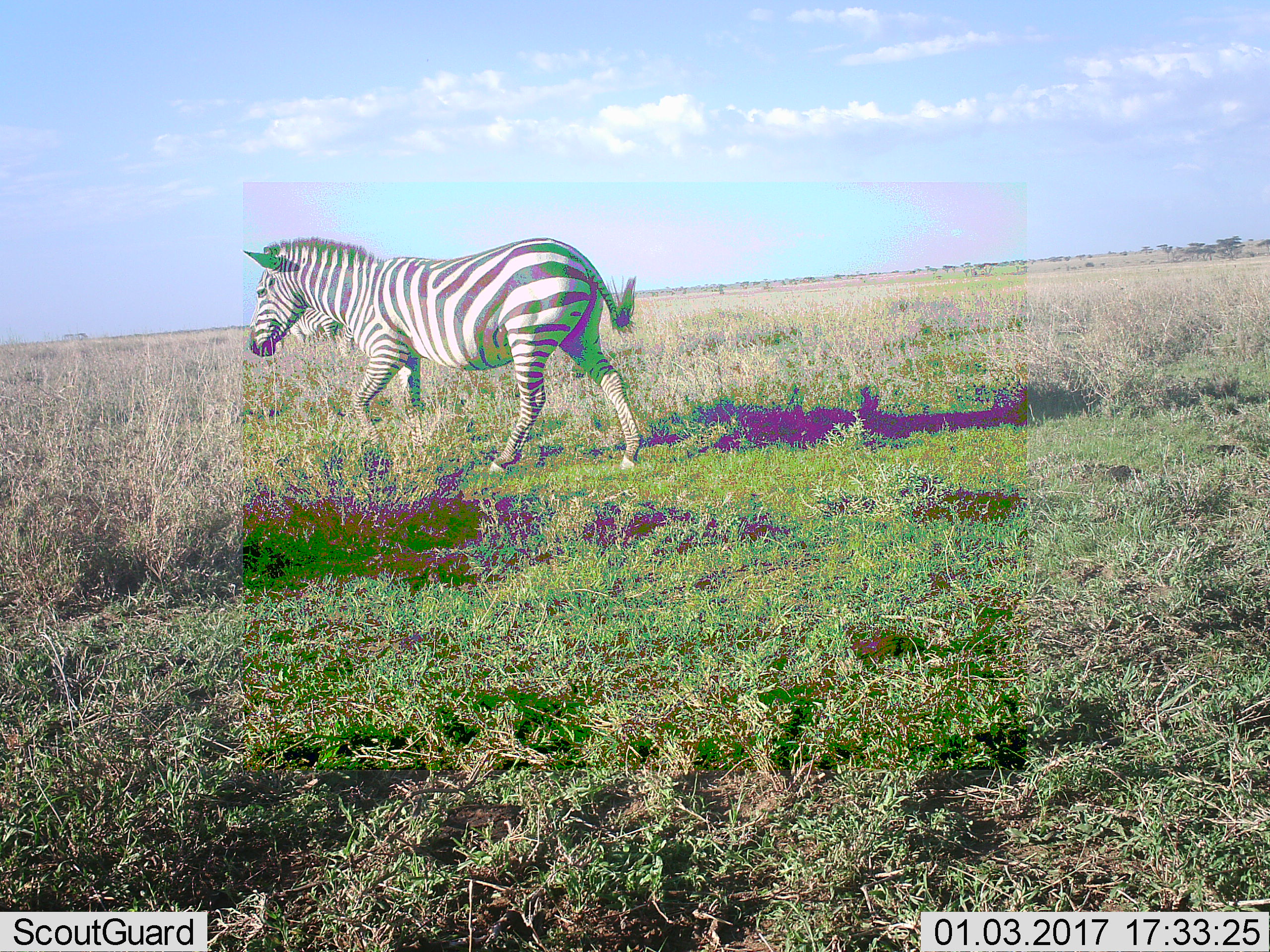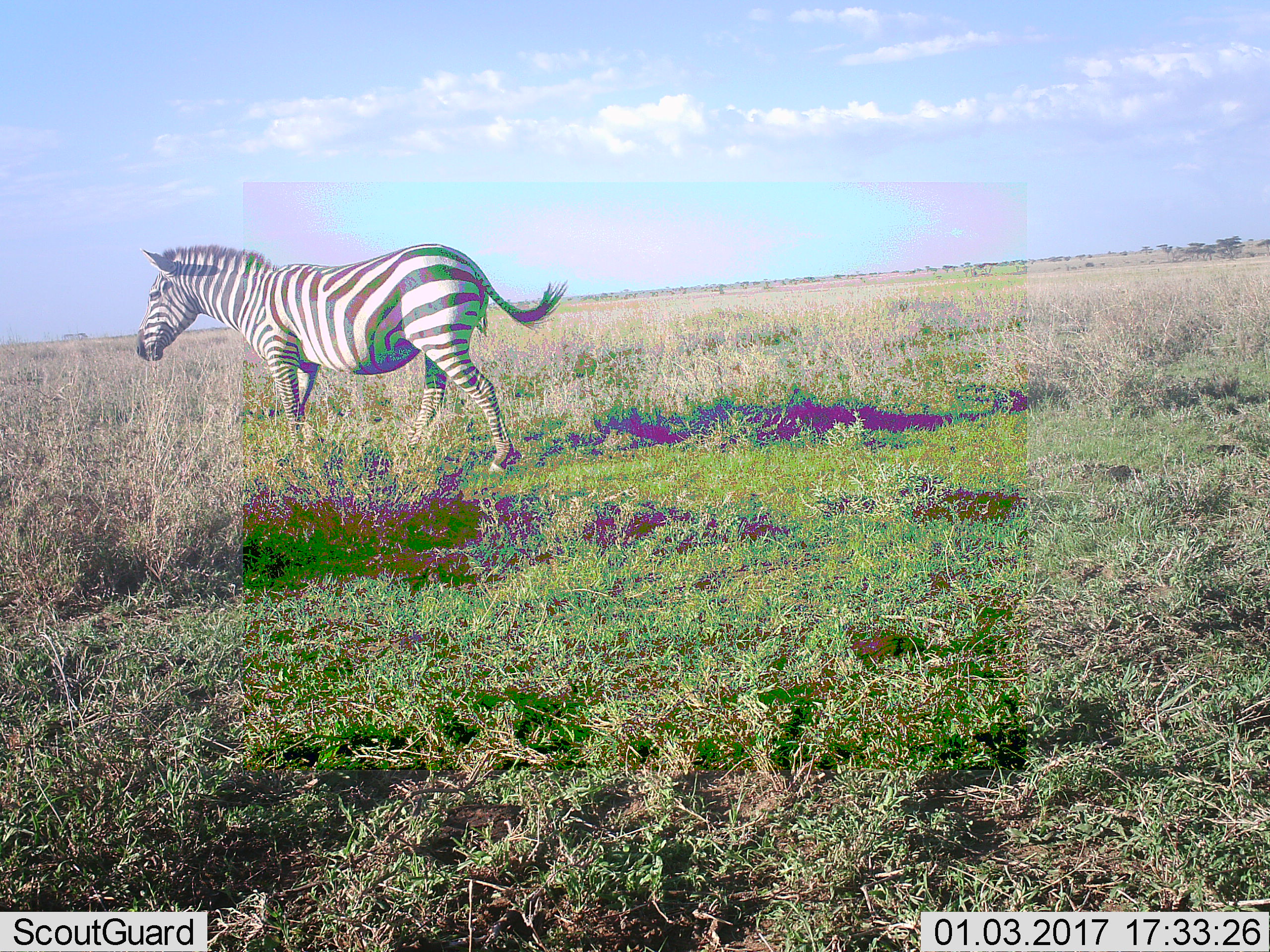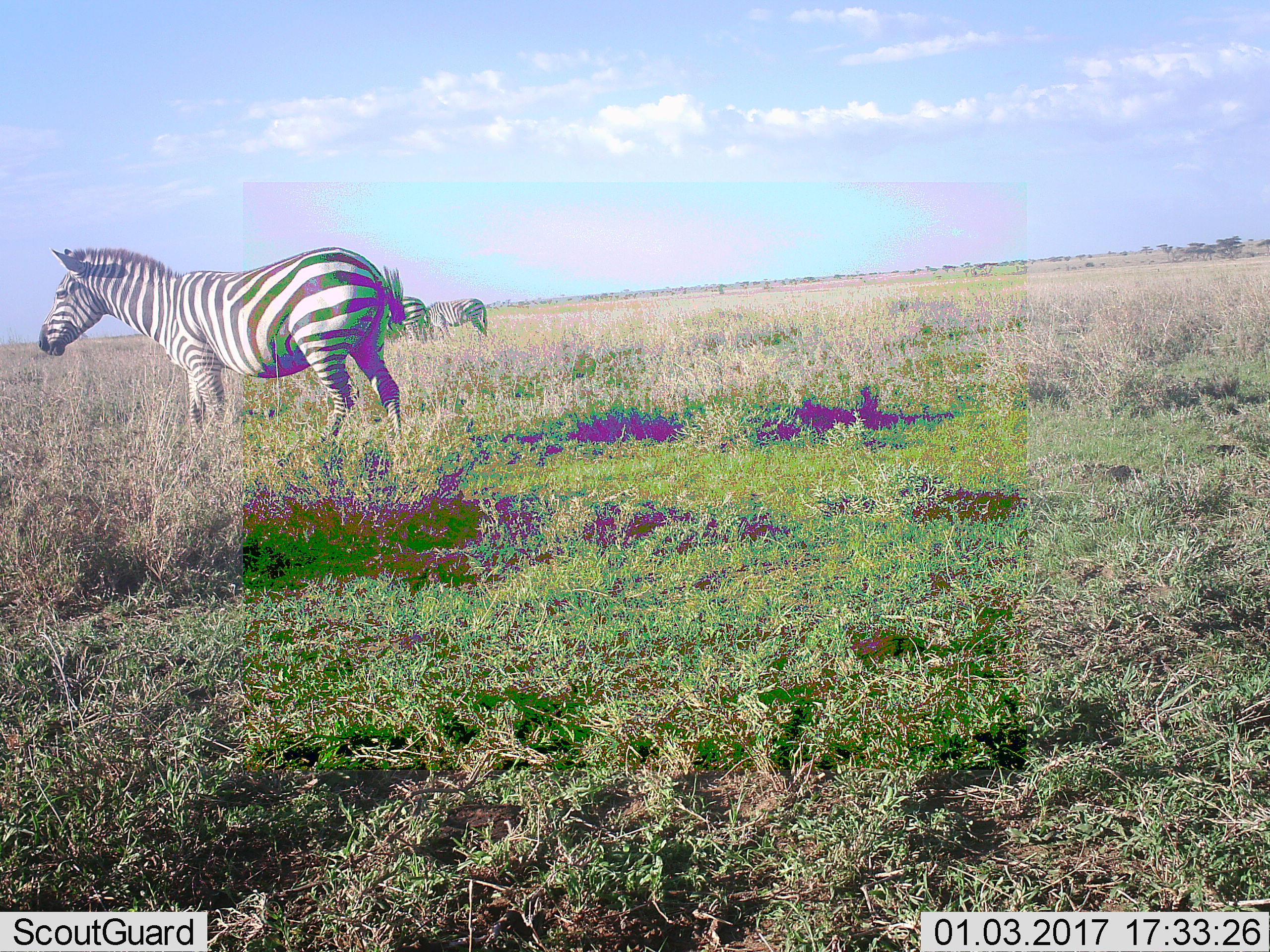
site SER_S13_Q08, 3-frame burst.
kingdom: Animalia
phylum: Chordata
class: Mammalia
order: Perissodactyla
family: Equidae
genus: Equus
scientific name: Equus quagga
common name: plains zebra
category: zebraplains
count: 3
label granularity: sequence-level